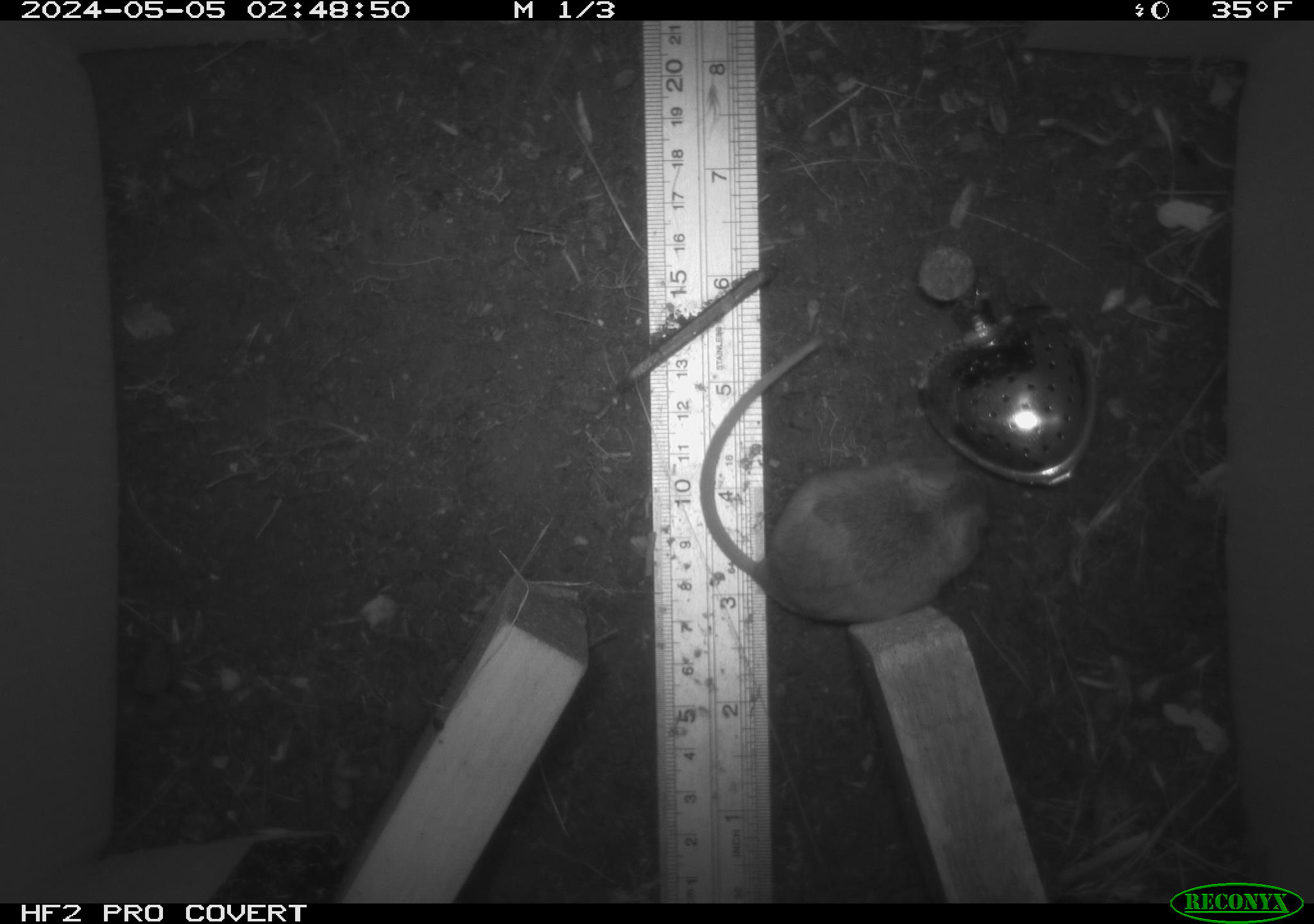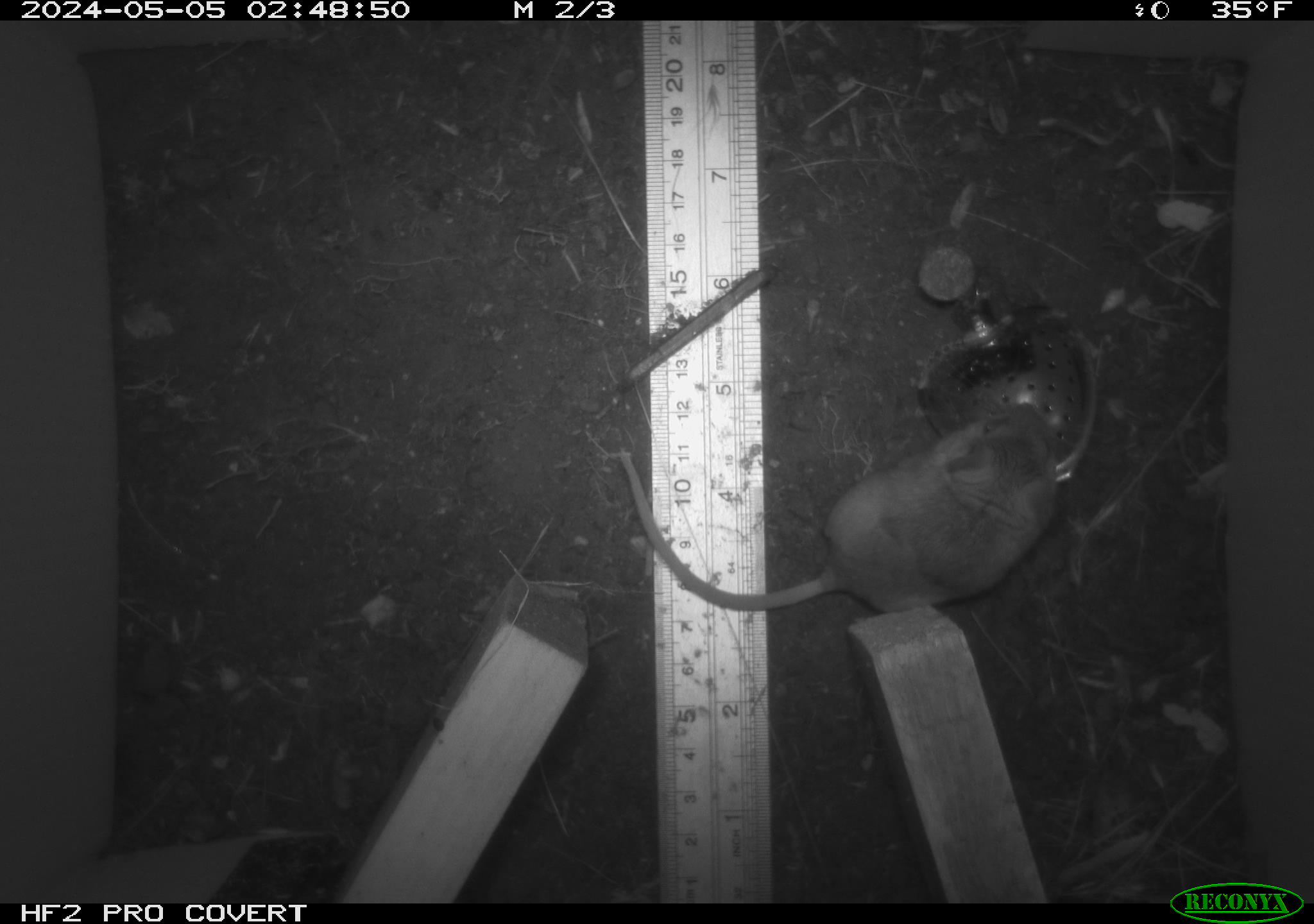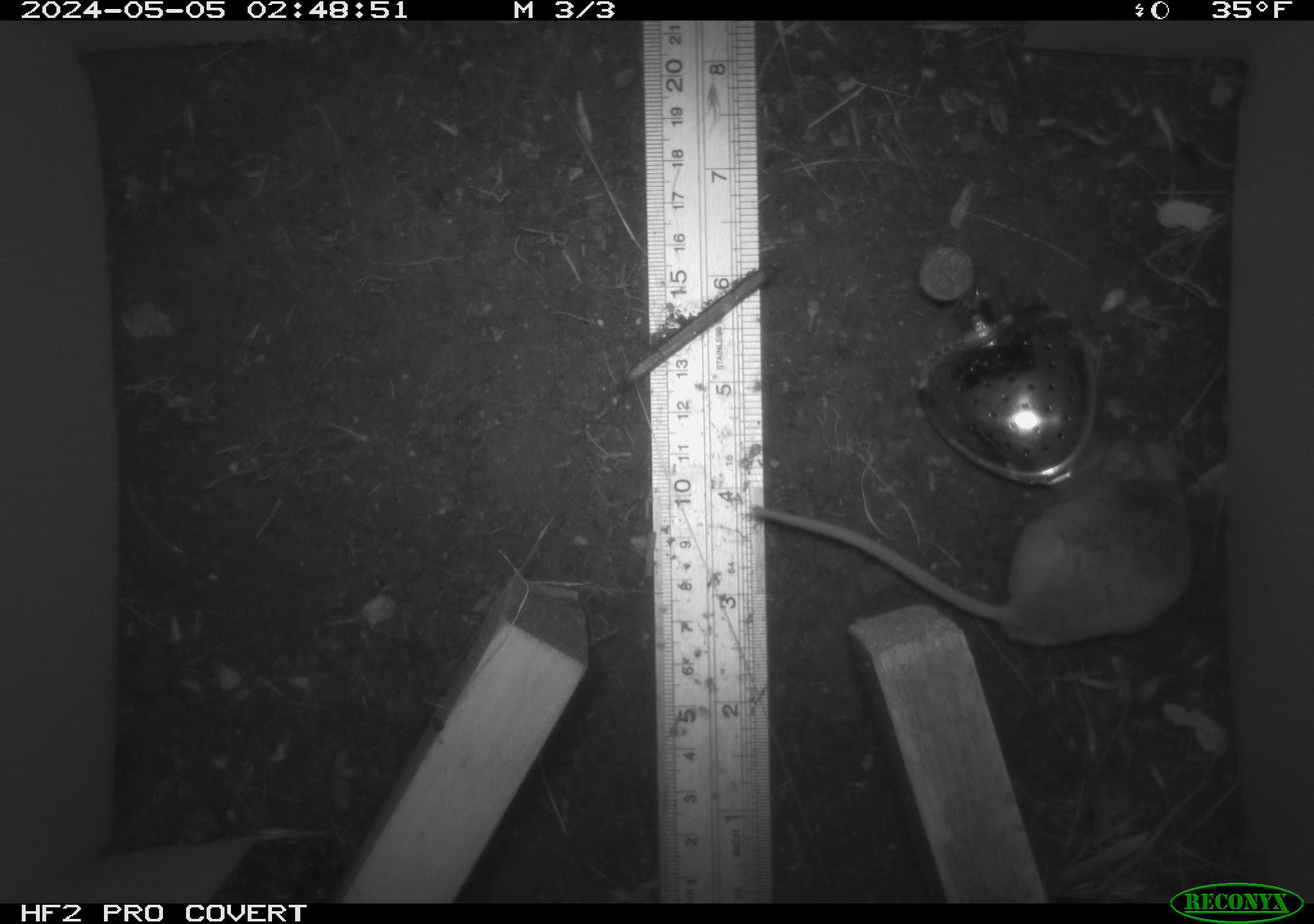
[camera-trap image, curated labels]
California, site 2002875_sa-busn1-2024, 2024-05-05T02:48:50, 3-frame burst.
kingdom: Animalia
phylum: Chordata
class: Mammalia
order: Rodentia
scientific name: Rodentia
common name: rodent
Rodent (Rodentia).